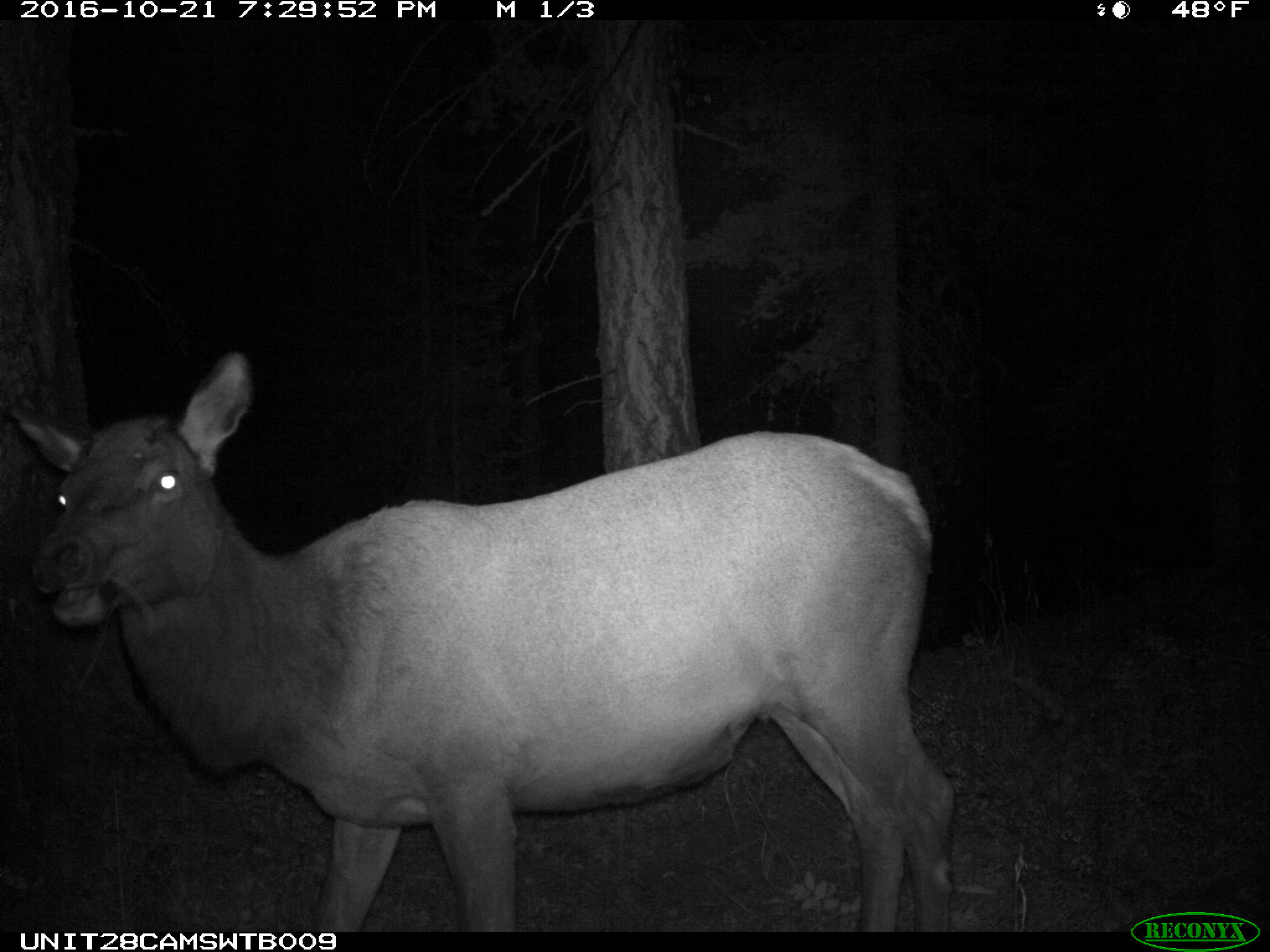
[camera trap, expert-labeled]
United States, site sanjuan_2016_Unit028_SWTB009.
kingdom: Animalia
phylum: Chordata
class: Mammalia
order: Artiodactyla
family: Cervidae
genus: Cervus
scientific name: Cervus elaphus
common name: red deer